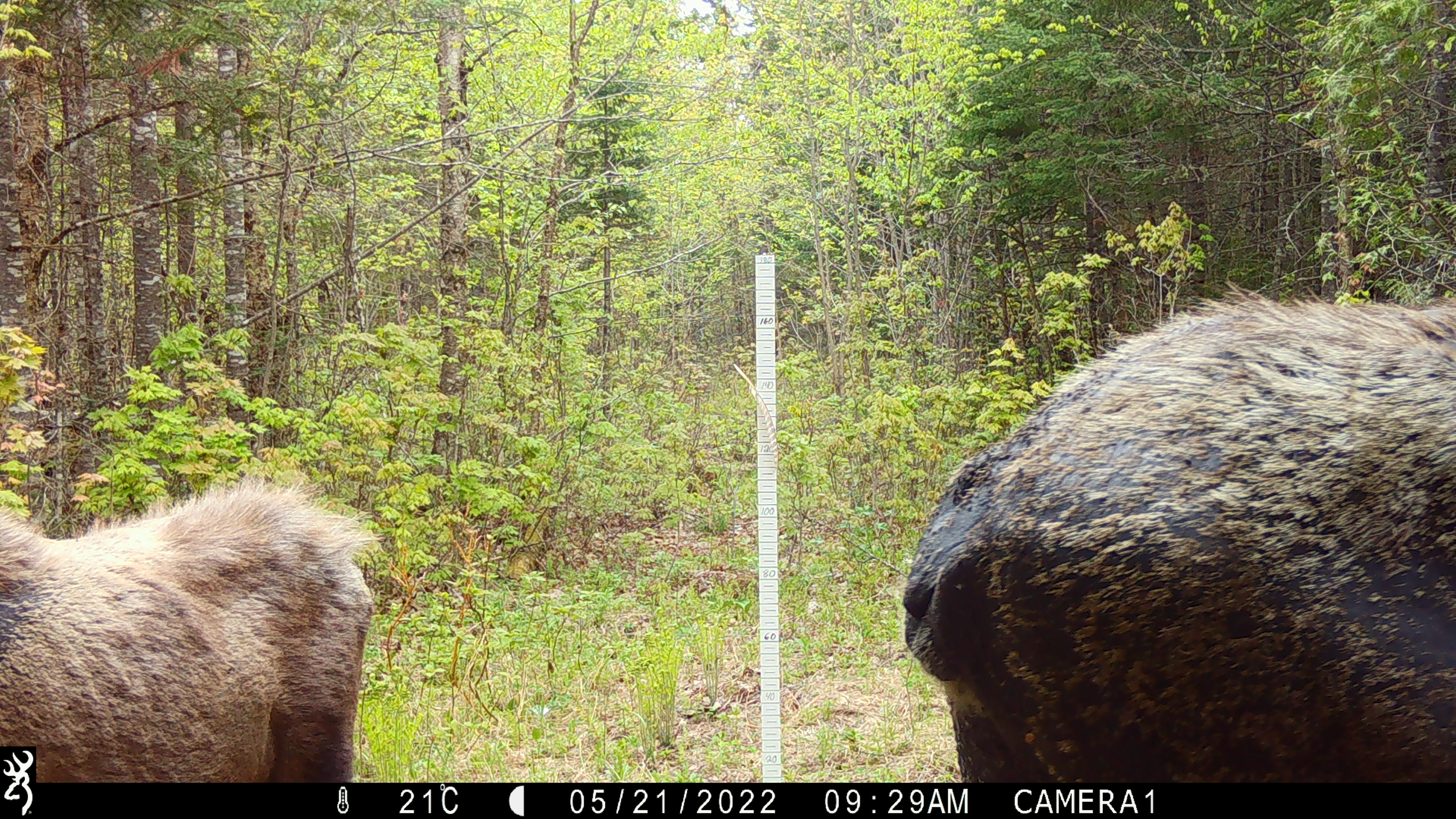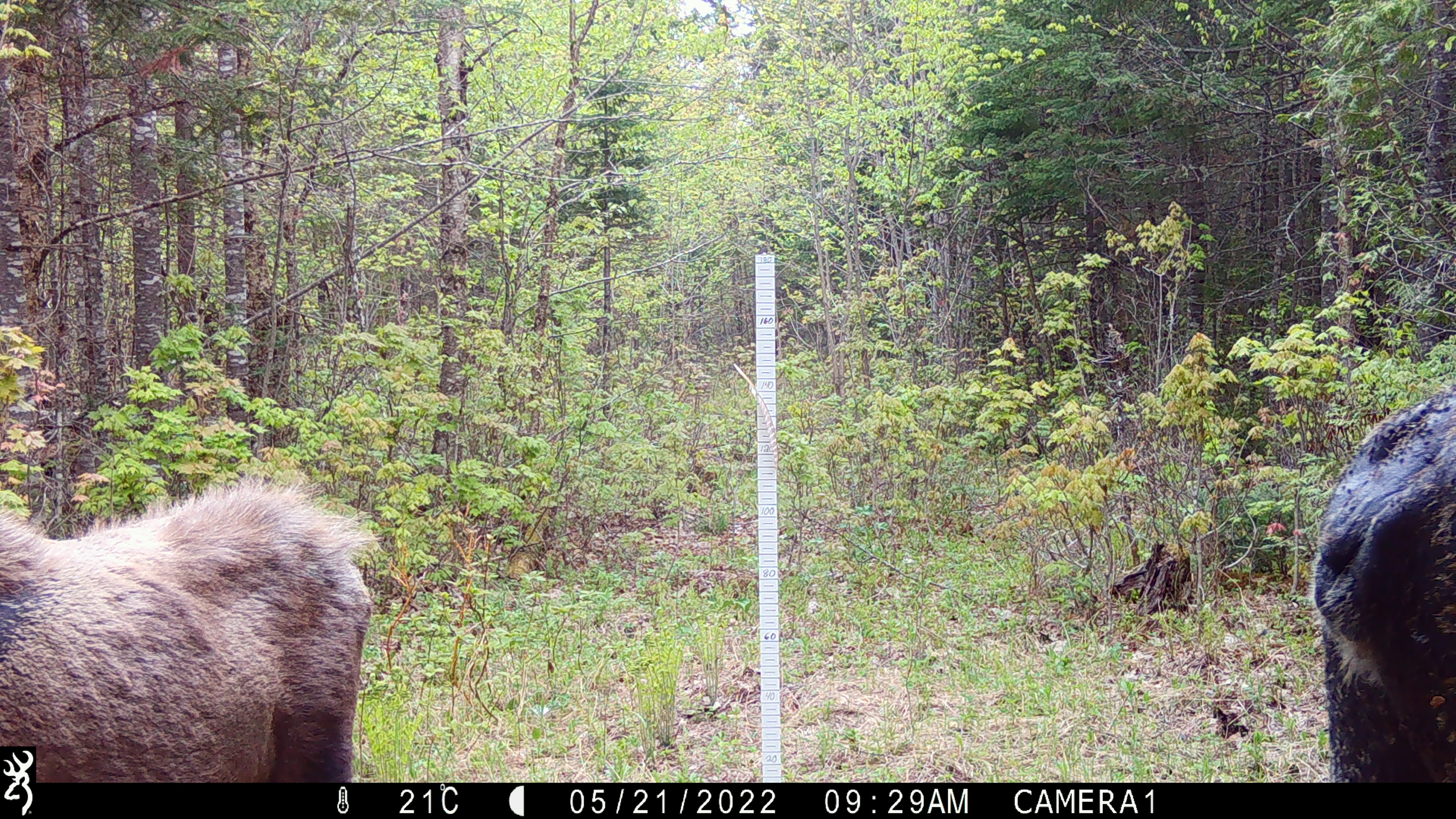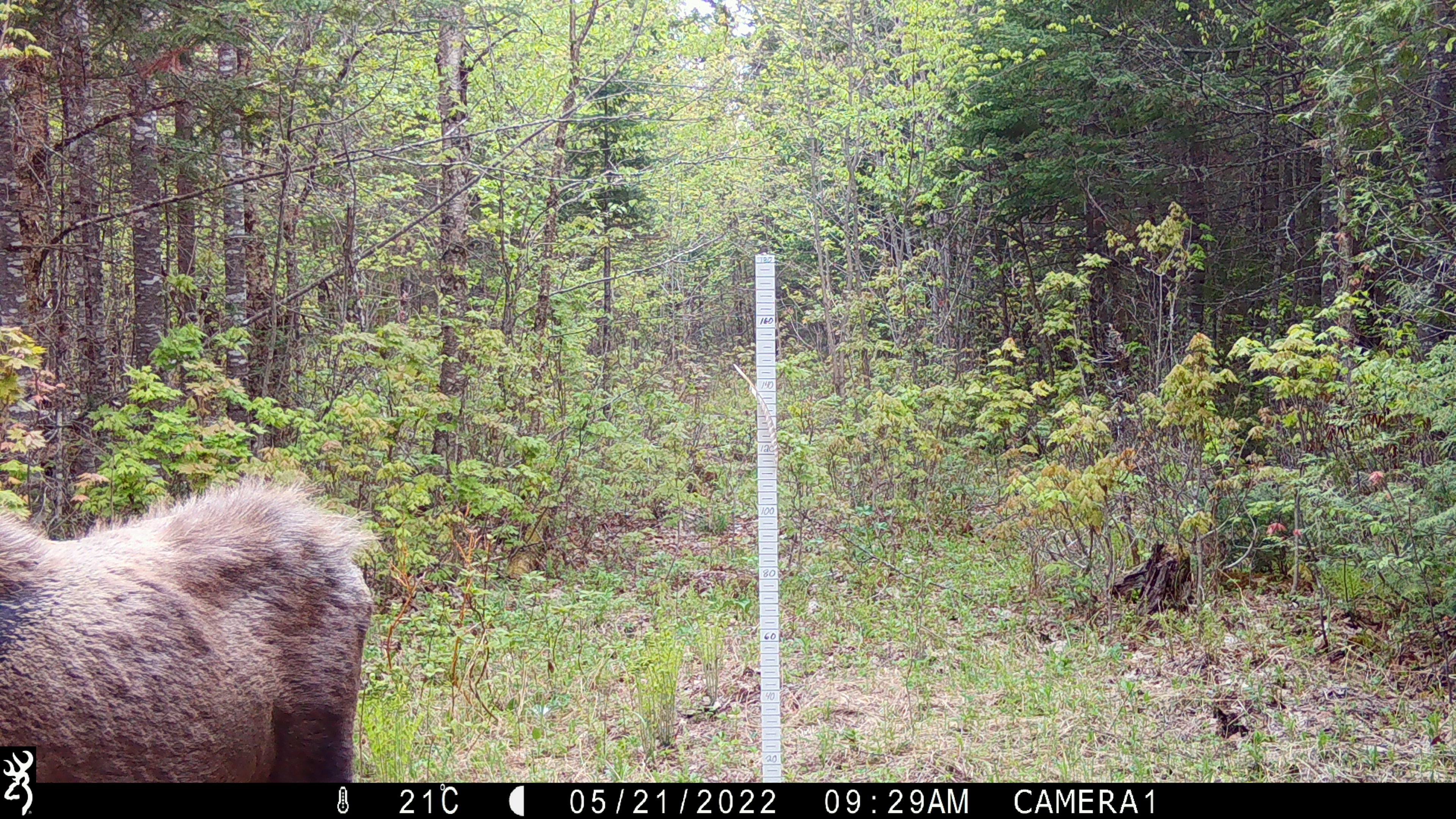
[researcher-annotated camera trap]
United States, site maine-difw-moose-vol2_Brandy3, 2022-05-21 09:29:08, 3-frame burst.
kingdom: Animalia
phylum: Chordata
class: Mammalia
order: Artiodactyla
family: Cervidae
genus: Alces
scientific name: Alces alces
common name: moose